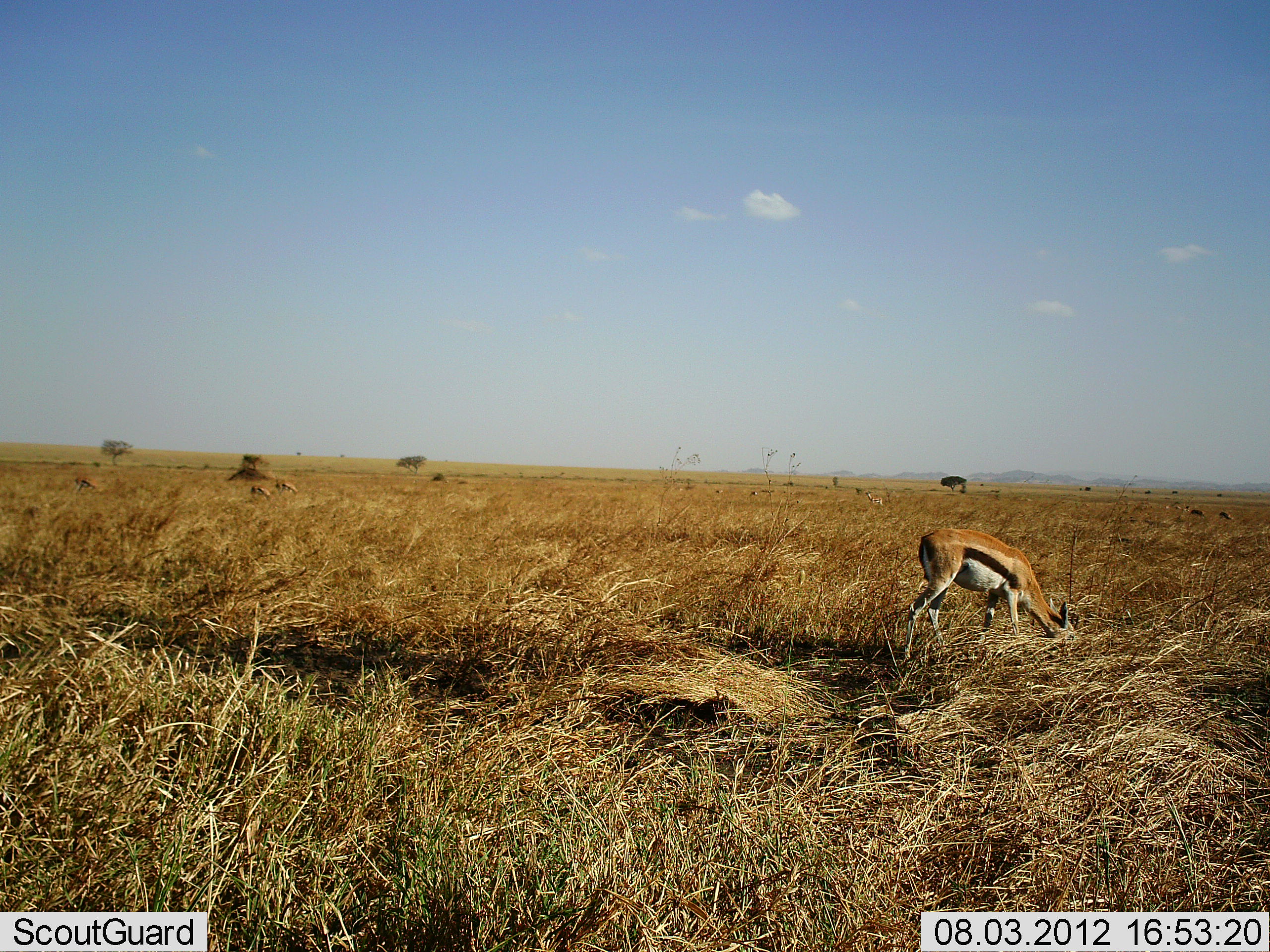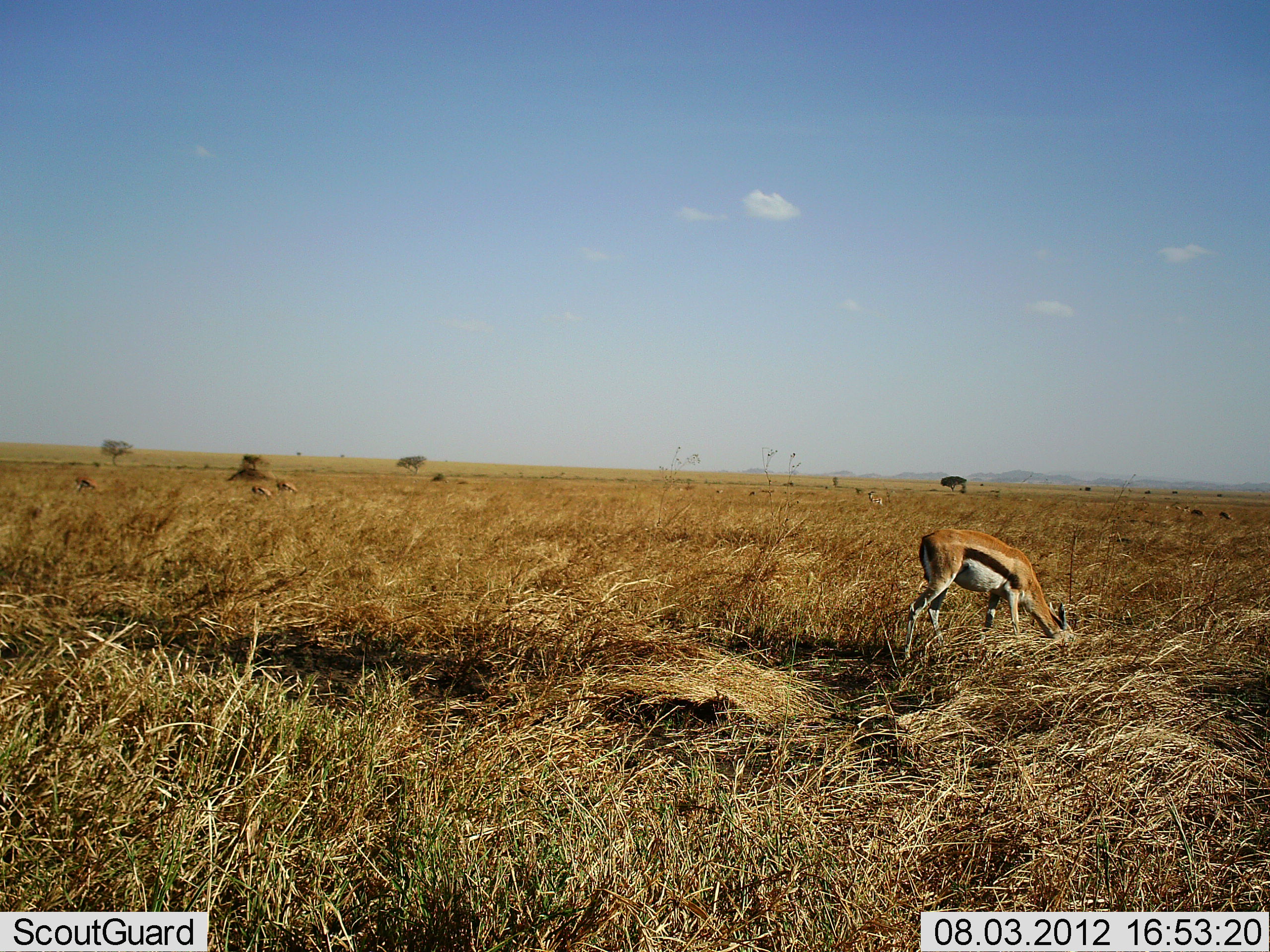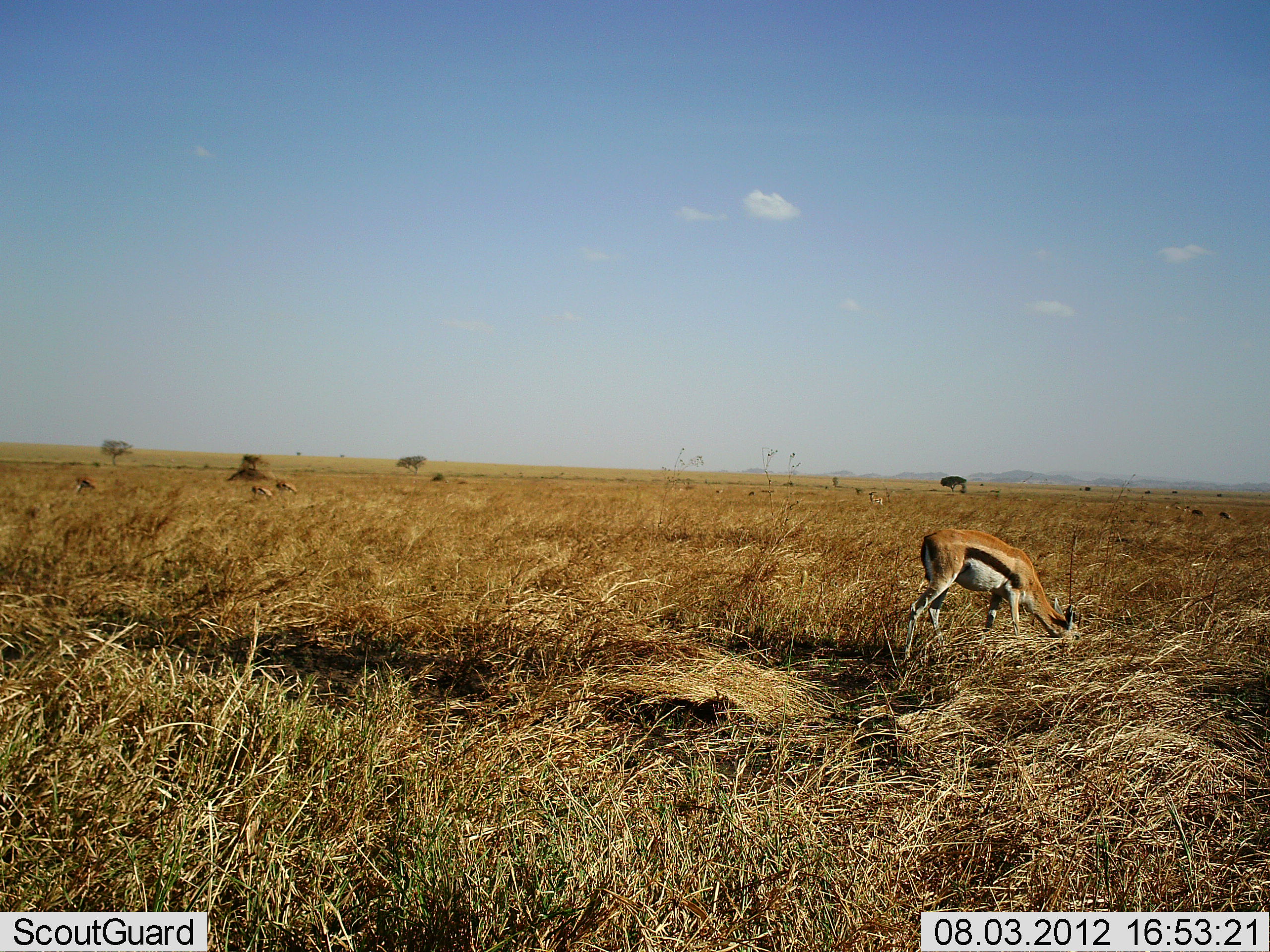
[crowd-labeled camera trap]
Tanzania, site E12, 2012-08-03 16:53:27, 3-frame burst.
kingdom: Animalia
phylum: Chordata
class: Mammalia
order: Artiodactyla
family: Bovidae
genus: Eudorcas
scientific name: Eudorcas thomsonii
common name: thomson's gazelle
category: gazellethomsons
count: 5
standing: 18%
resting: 0%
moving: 9%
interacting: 0%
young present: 0%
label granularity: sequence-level